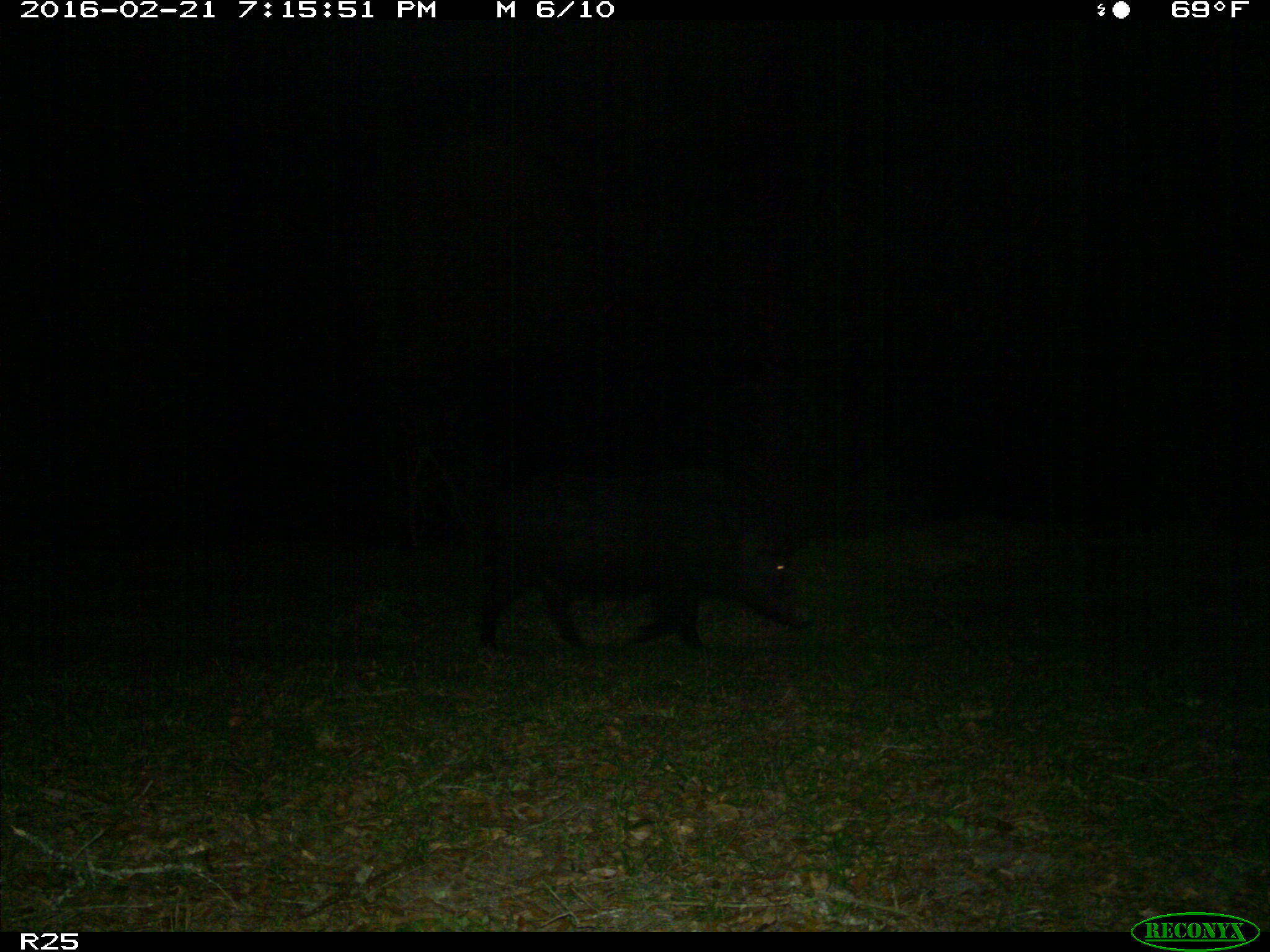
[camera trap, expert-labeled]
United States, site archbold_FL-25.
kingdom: Animalia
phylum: Chordata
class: Mammalia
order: Artiodactyla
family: Suidae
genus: Sus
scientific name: Sus scrofa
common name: wild boar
Sus scrofa (wild boar).